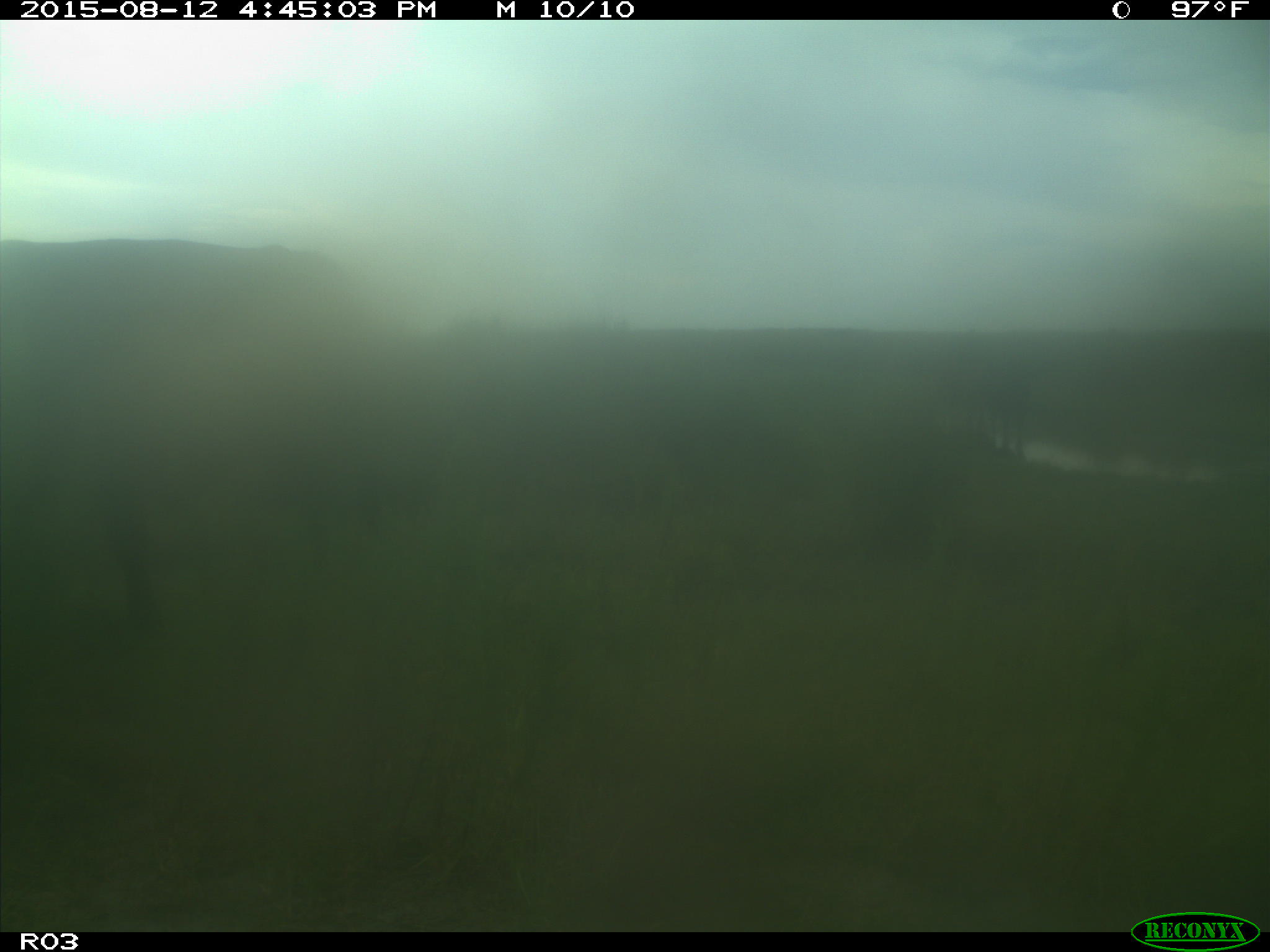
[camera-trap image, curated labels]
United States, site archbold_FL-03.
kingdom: Animalia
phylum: Chordata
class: Mammalia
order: Artiodactyla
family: Bovidae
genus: Bos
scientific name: Bos taurus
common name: domestic cow